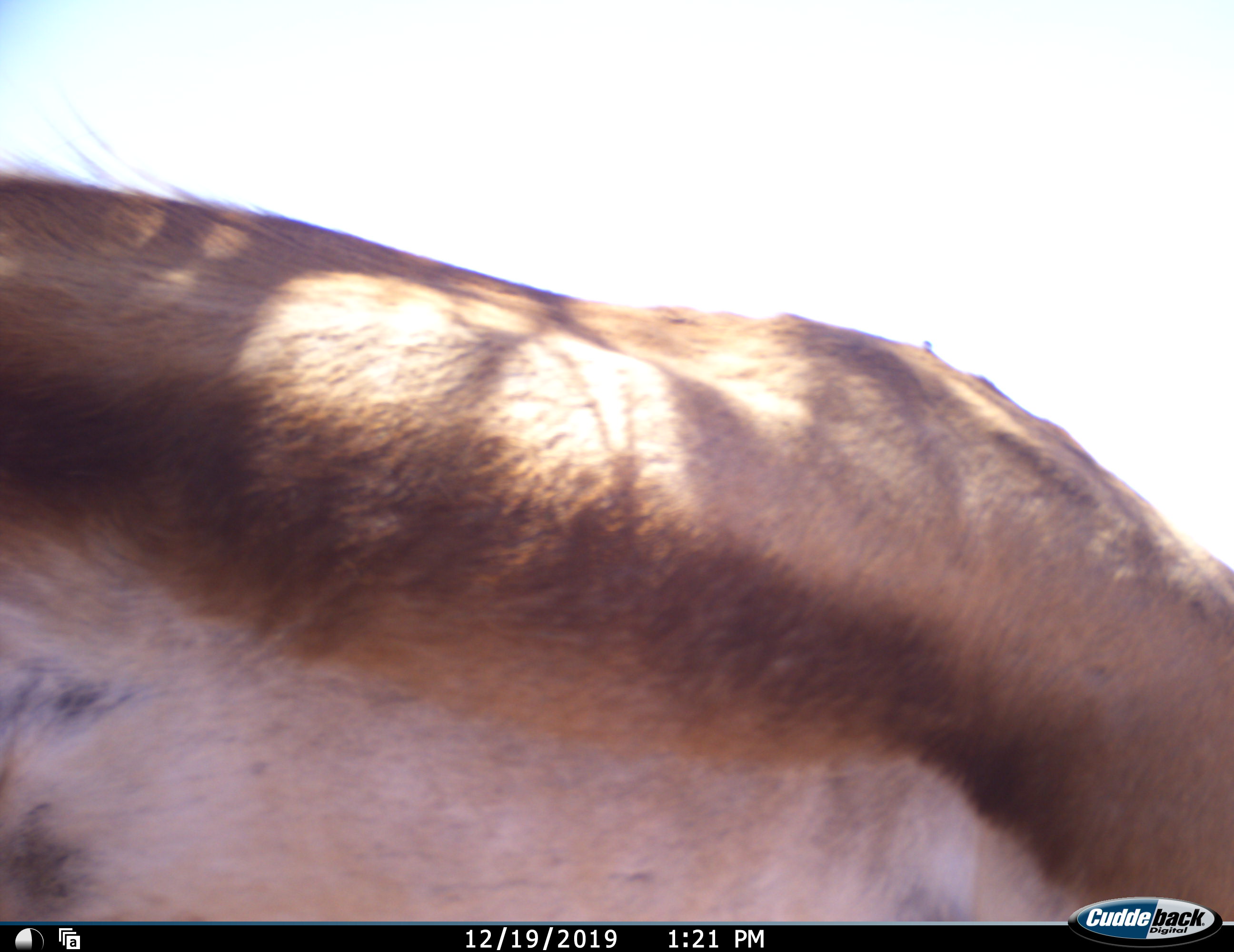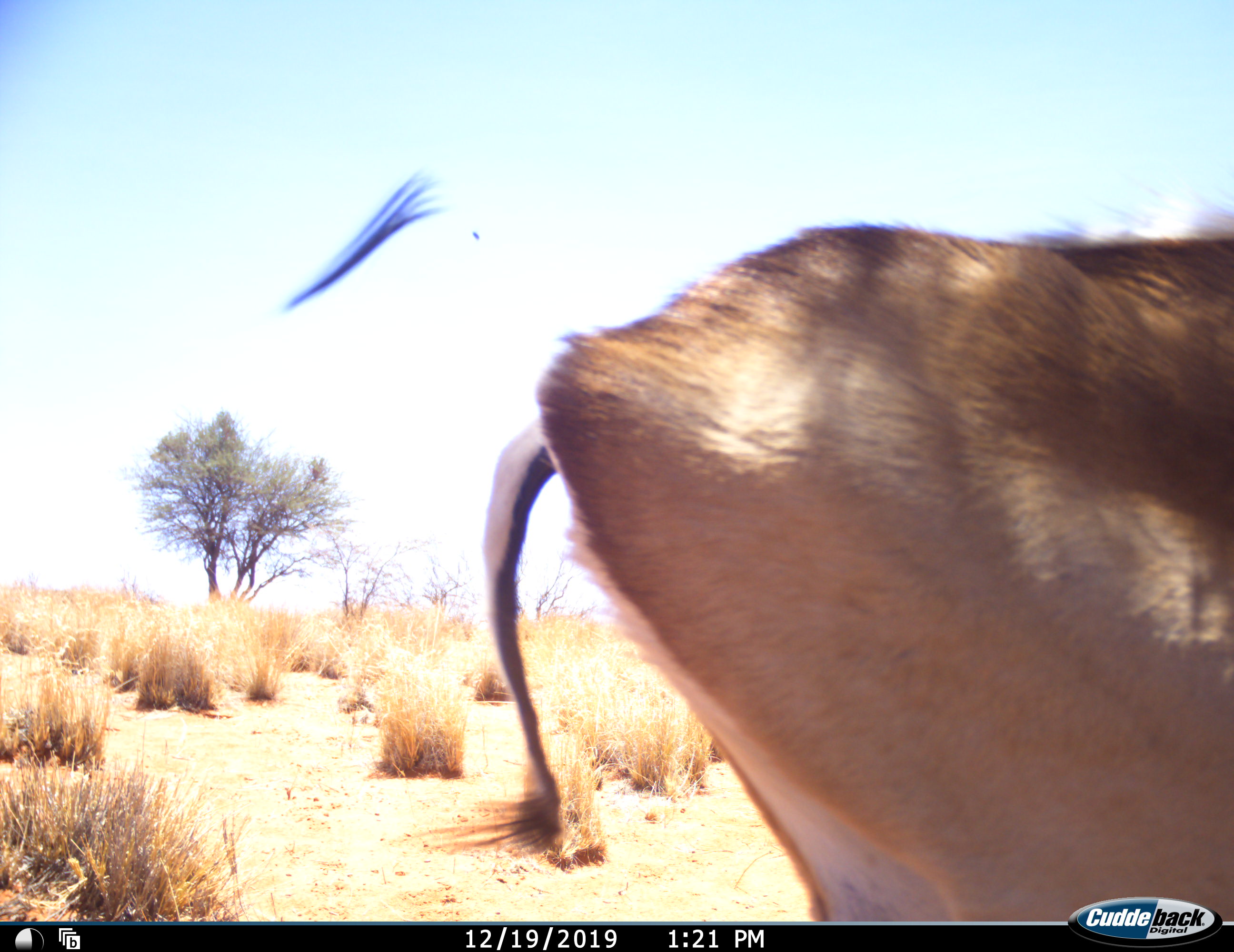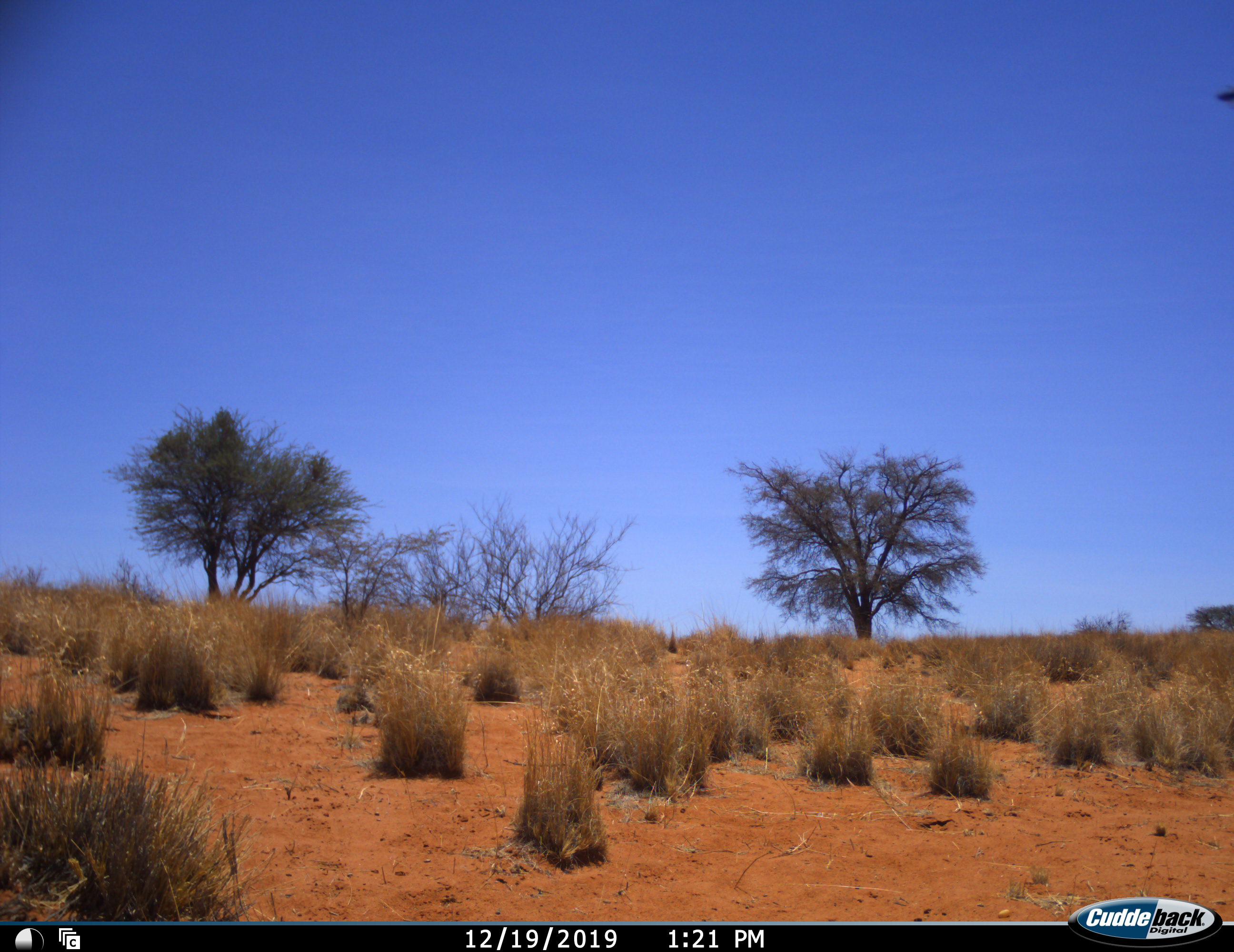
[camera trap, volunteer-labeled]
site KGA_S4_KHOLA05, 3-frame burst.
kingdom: Animalia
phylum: Chordata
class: Mammalia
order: Artiodactyla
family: Bovidae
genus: Antidorcas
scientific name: Antidorcas marsupialis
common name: springbok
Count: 1.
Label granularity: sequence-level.